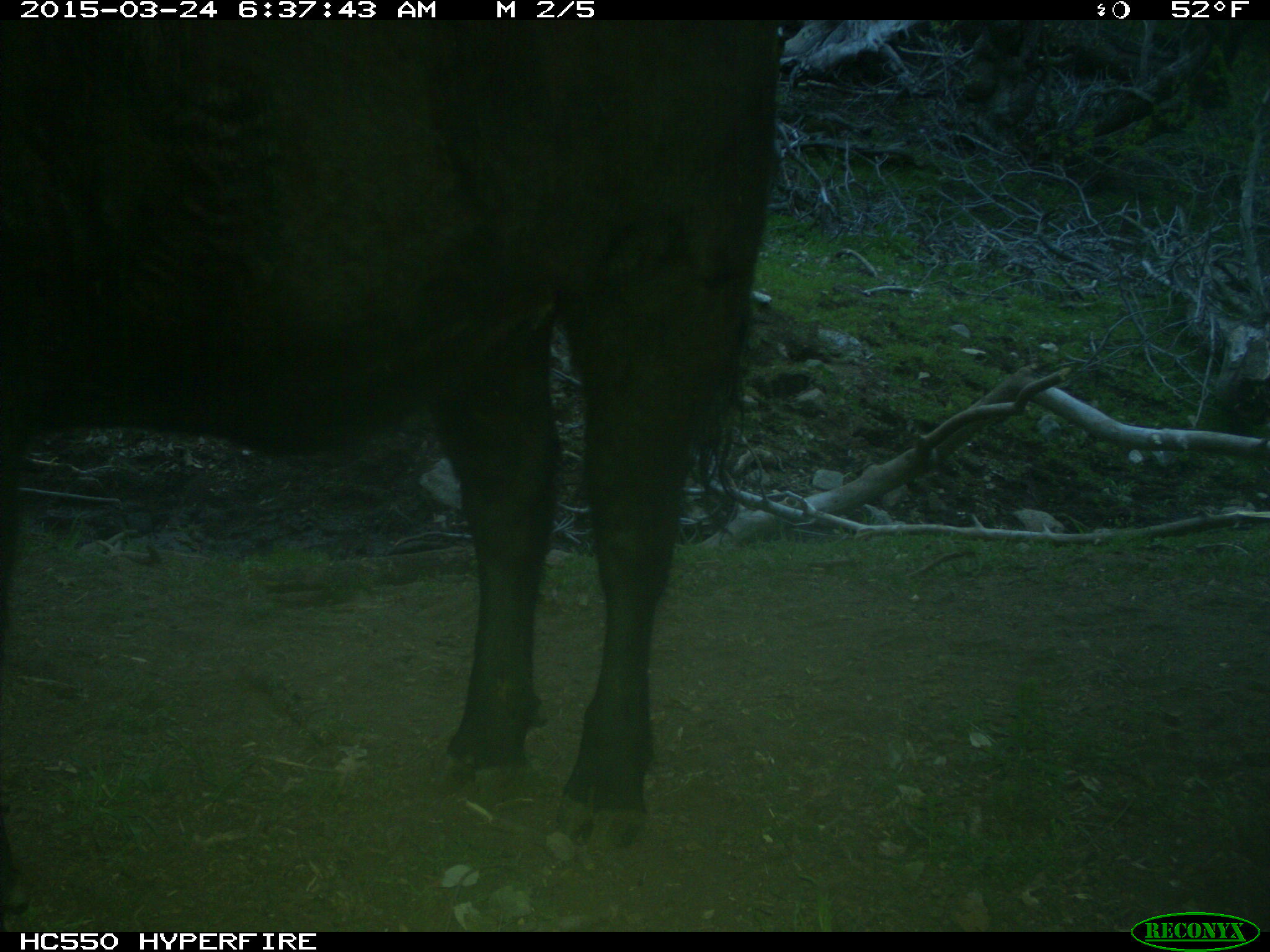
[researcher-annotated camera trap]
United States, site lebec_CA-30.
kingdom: Animalia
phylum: Chordata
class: Mammalia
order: Artiodactyla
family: Bovidae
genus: Bos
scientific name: Bos taurus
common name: domestic cow